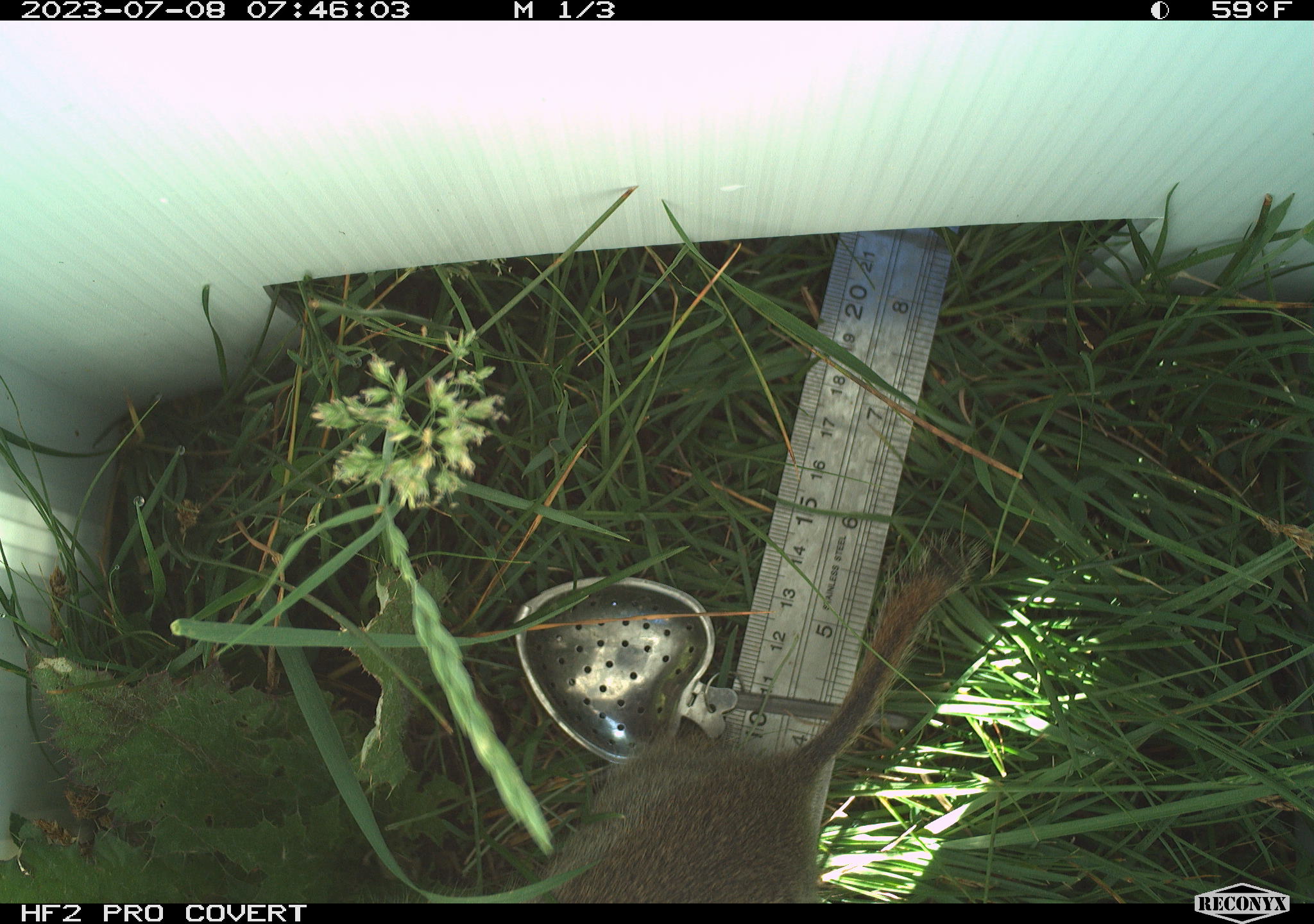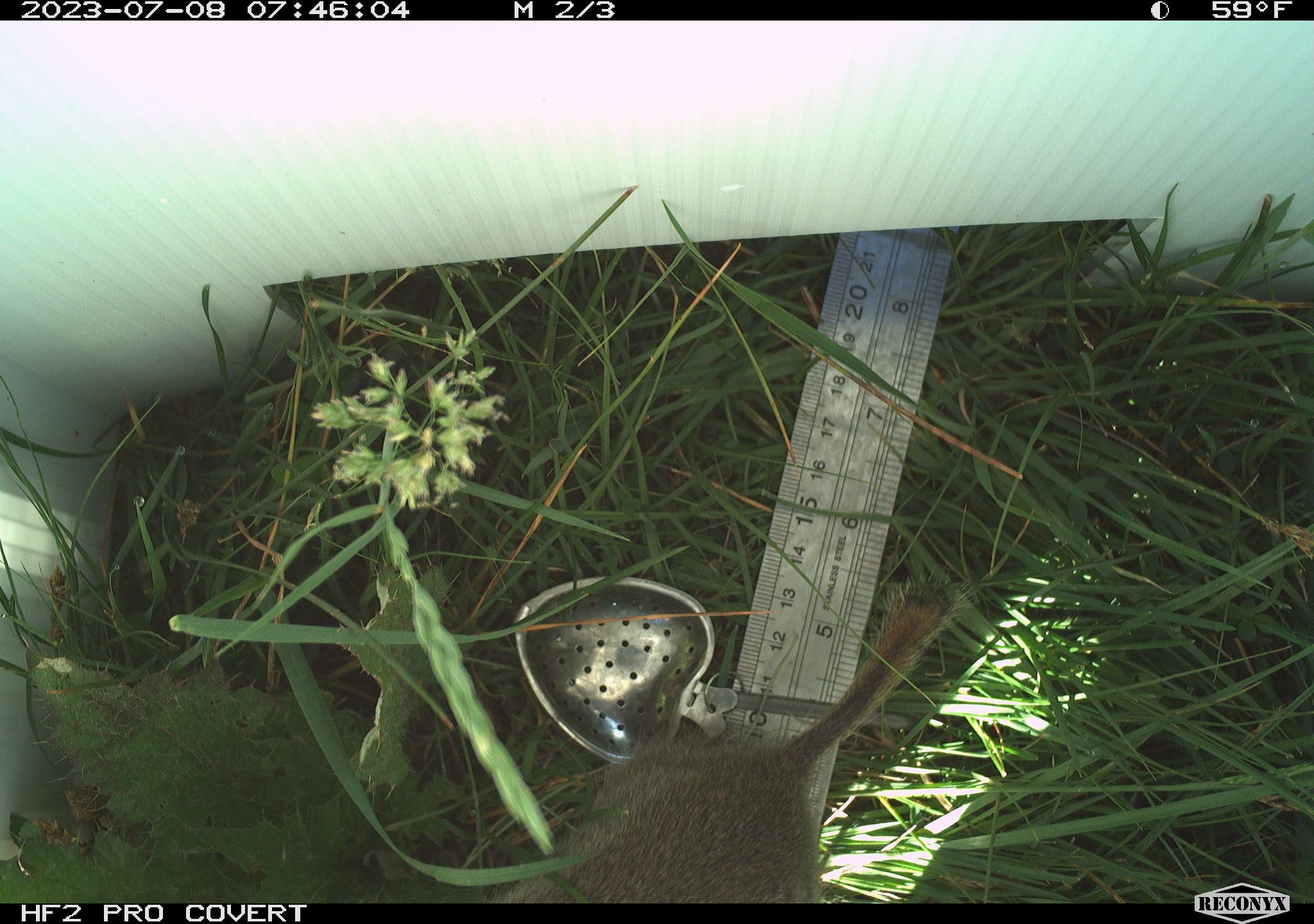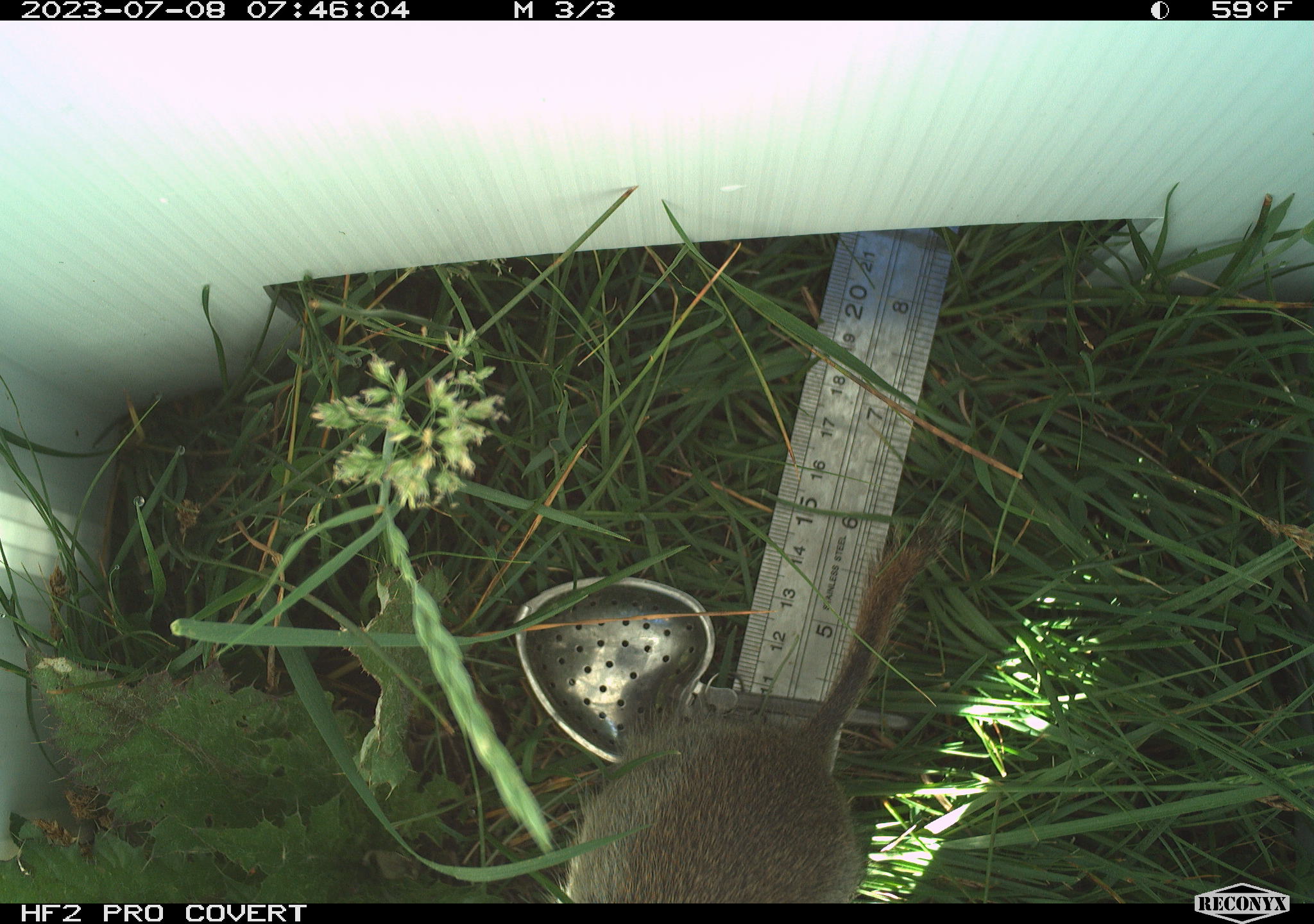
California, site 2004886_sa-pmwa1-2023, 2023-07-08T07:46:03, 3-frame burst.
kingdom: Animalia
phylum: Chordata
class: Mammalia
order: Rodentia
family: Sciuridae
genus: Urocitellus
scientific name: Urocitellus beldingi beldingi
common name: belding's ground squirrel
Belding's ground squirrel (Urocitellus beldingi beldingi).